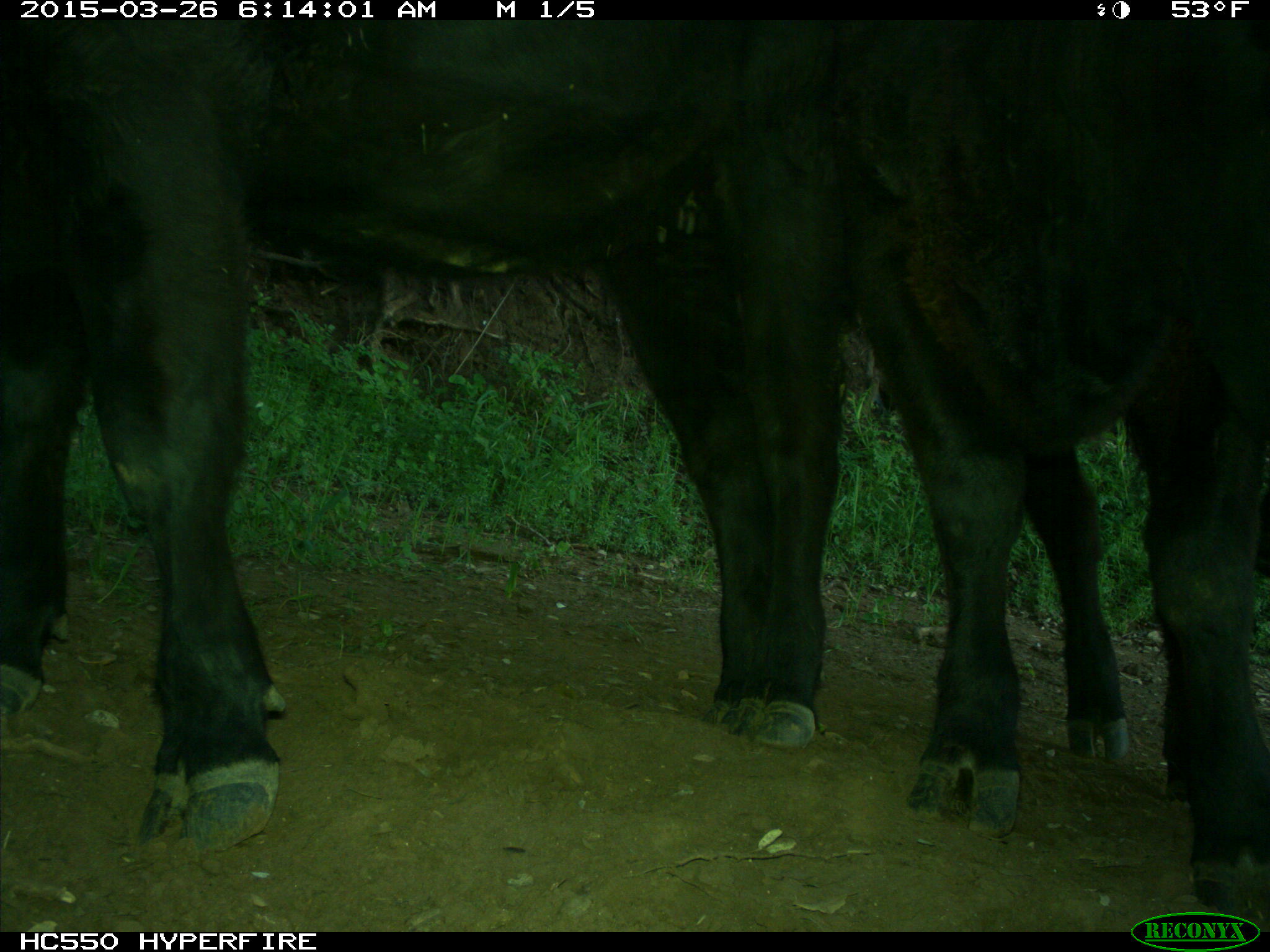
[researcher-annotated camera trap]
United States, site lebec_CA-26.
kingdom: Animalia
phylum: Chordata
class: Mammalia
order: Artiodactyla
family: Bovidae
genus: Bos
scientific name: Bos taurus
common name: domestic cow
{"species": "Bos taurus (domestic cow)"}